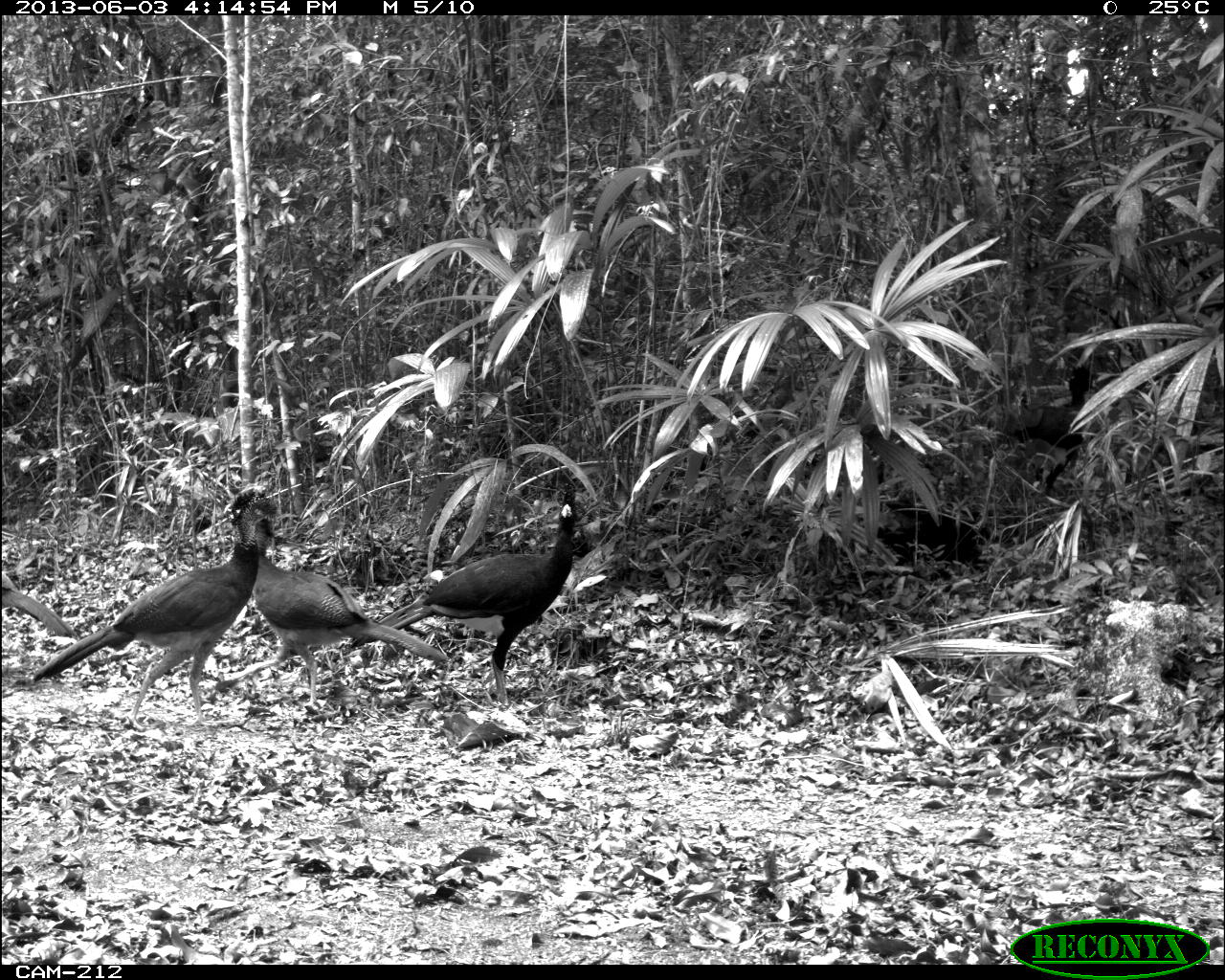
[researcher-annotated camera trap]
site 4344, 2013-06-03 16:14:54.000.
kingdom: Animalia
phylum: Chordata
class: Aves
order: Galliformes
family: Cracidae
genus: Crax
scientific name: Crax rubra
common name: great curassow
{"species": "Crax rubra (great curassow)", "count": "4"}